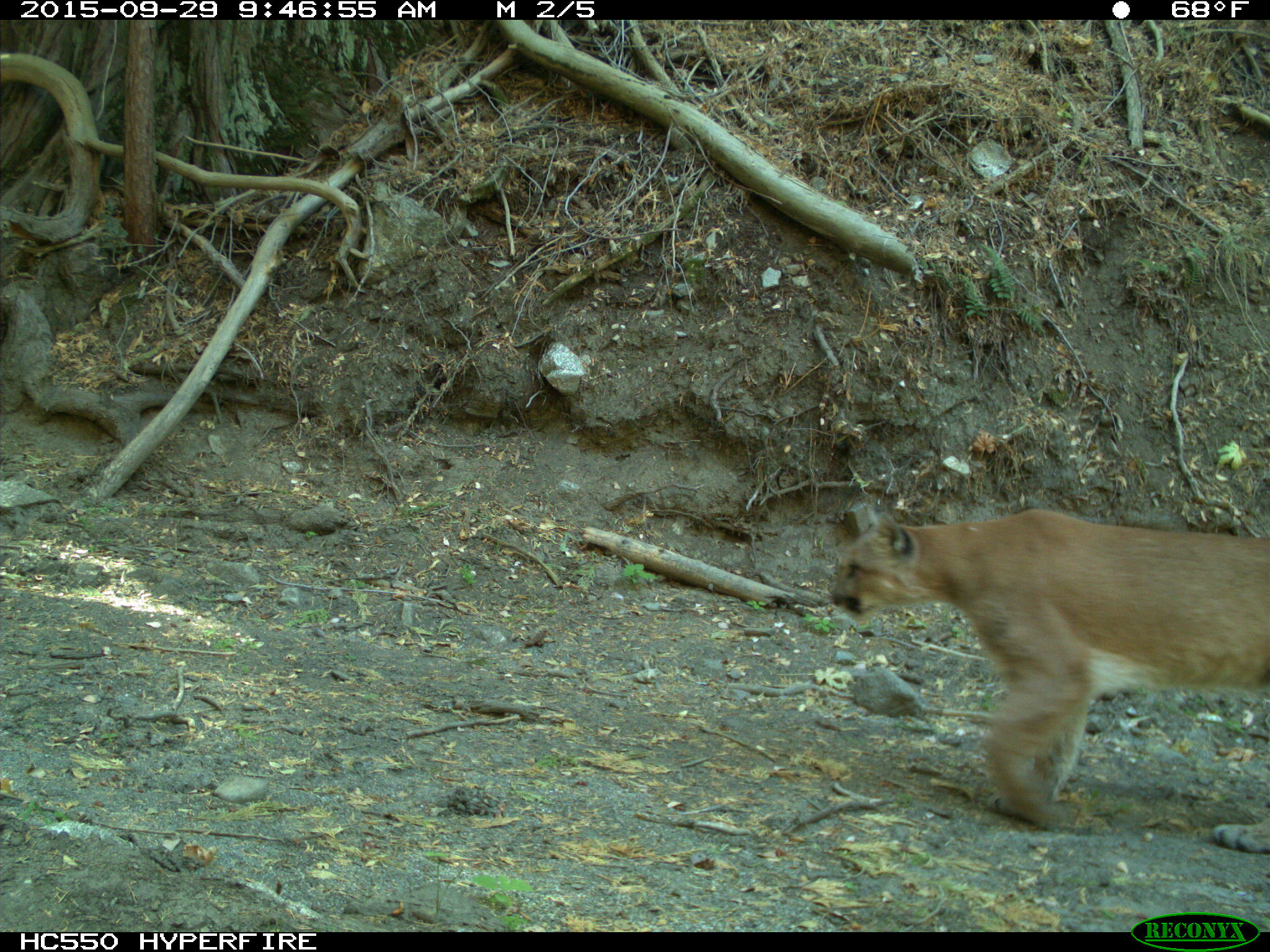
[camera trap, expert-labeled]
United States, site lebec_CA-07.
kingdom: Animalia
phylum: Chordata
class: Mammalia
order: Carnivora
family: Felidae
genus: Puma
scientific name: Puma concolor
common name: mountain lion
Puma concolor (mountain lion).